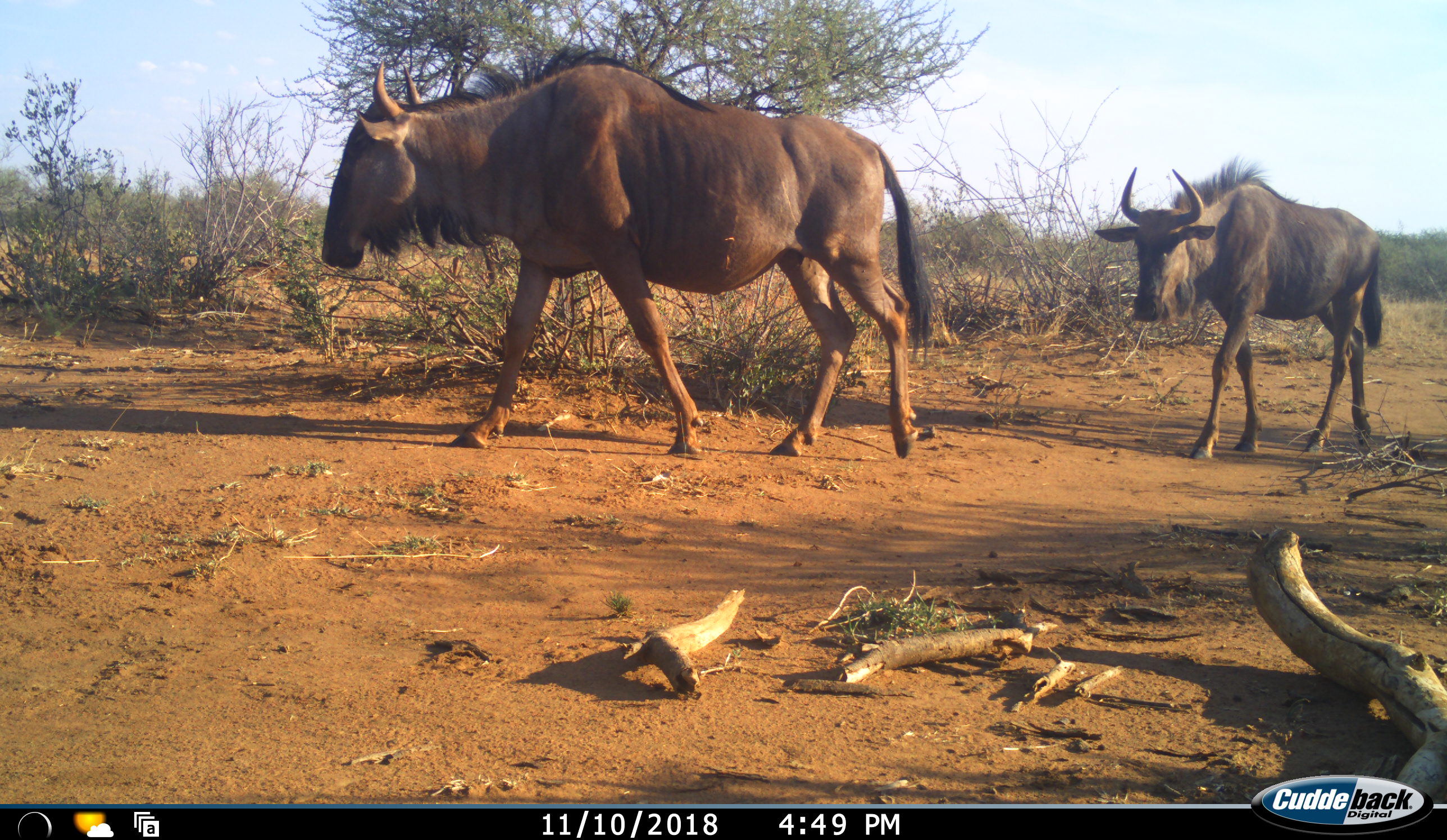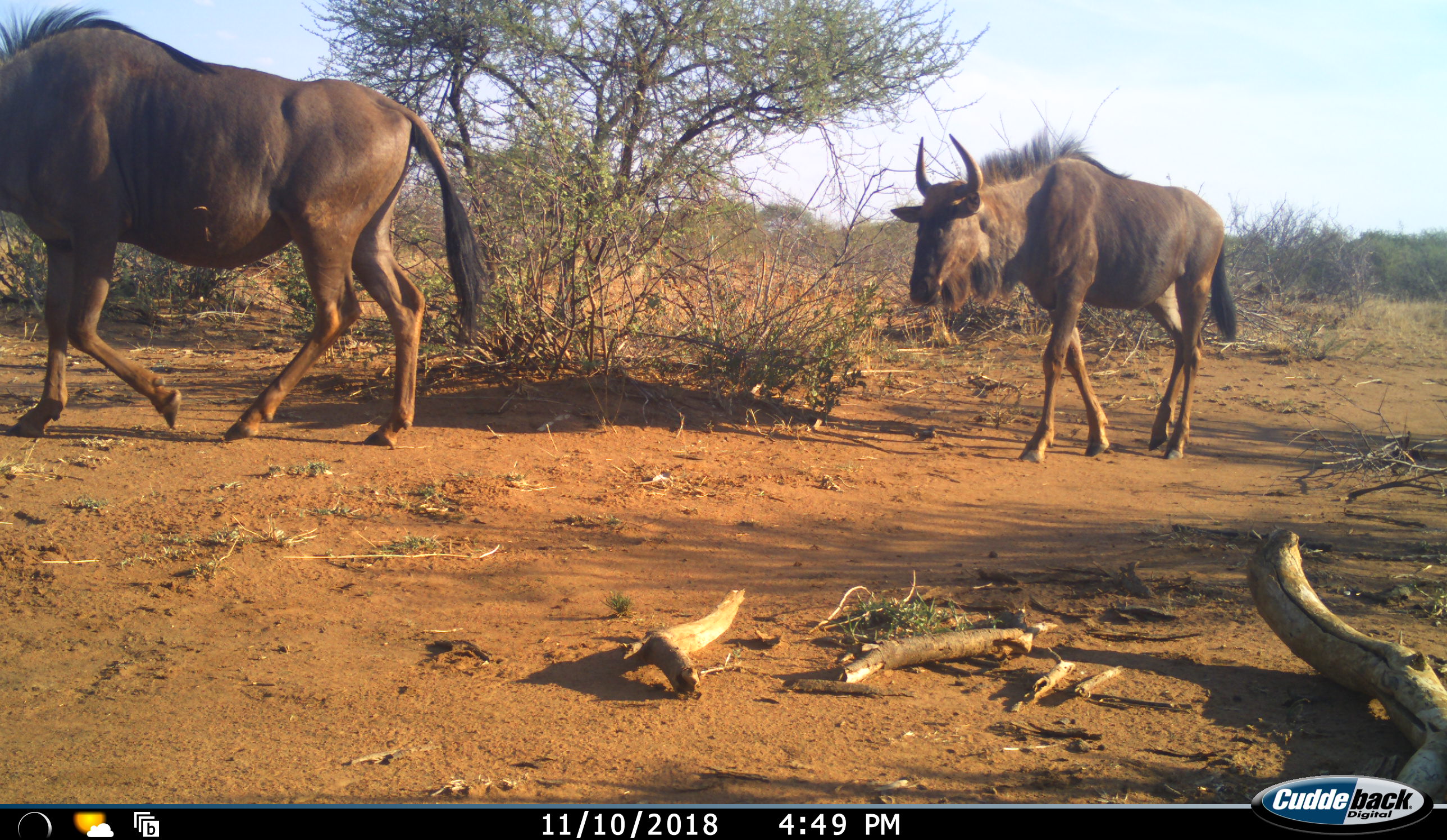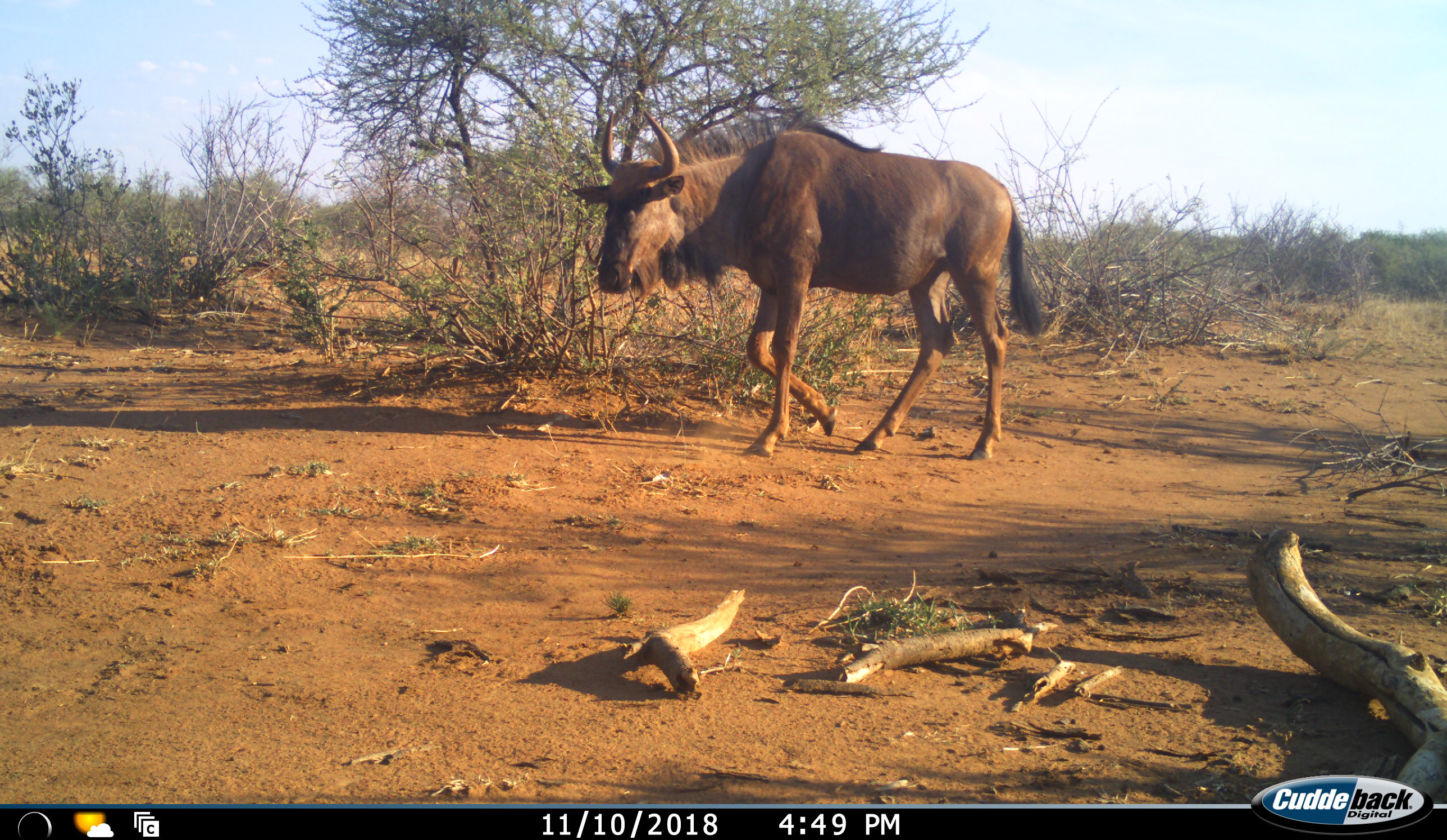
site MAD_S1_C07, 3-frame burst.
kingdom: Animalia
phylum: Chordata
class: Mammalia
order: Artiodactyla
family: Bovidae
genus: Connochaetes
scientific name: Connochaetes taurinus taurinus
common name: blue wildebeest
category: wildebeestblue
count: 2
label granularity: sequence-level